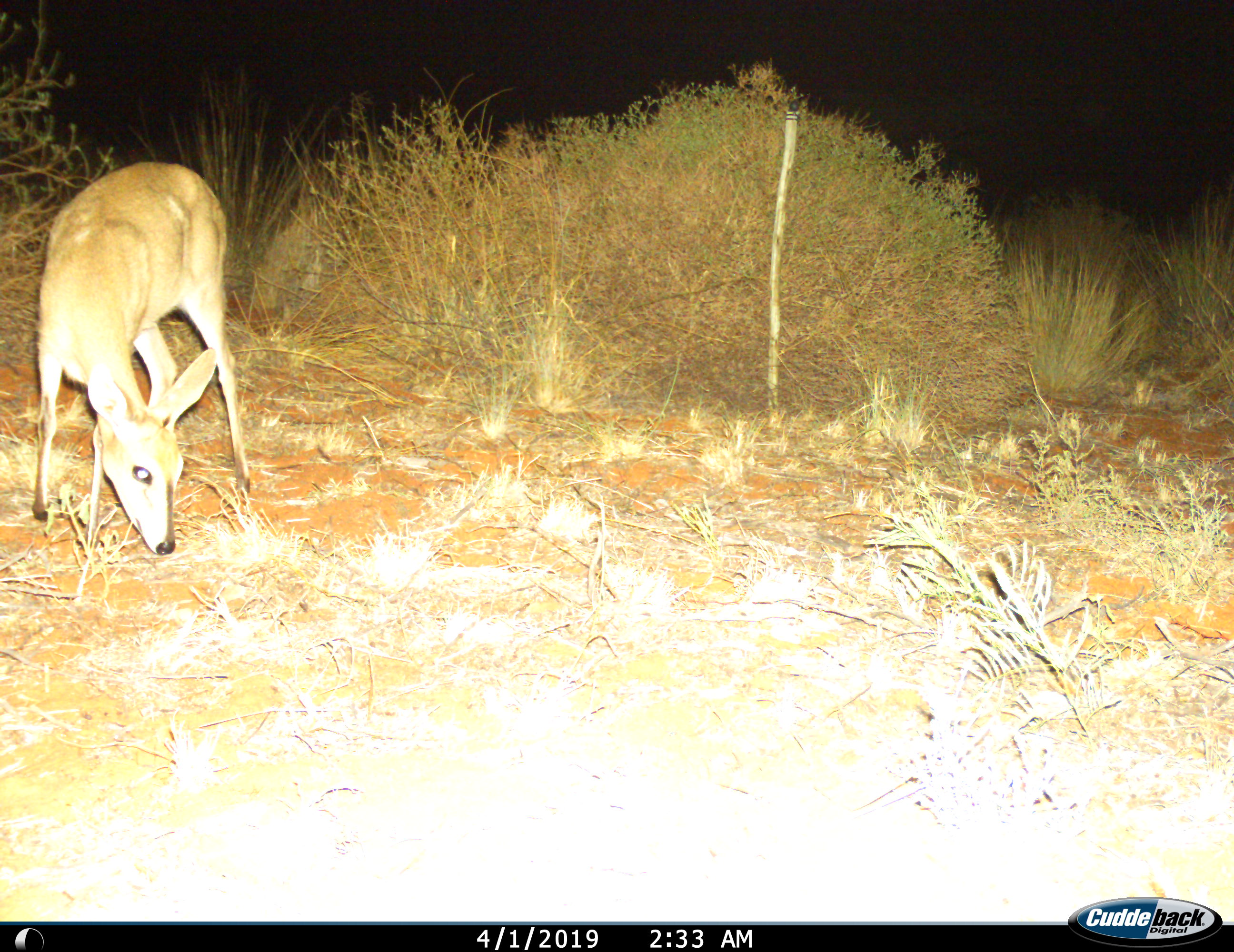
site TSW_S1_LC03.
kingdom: Animalia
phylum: Chordata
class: Mammalia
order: Artiodactyla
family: Bovidae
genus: Sylvicapra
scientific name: Sylvicapra grimmia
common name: common duiker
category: duikercommongrey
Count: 1.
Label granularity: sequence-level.